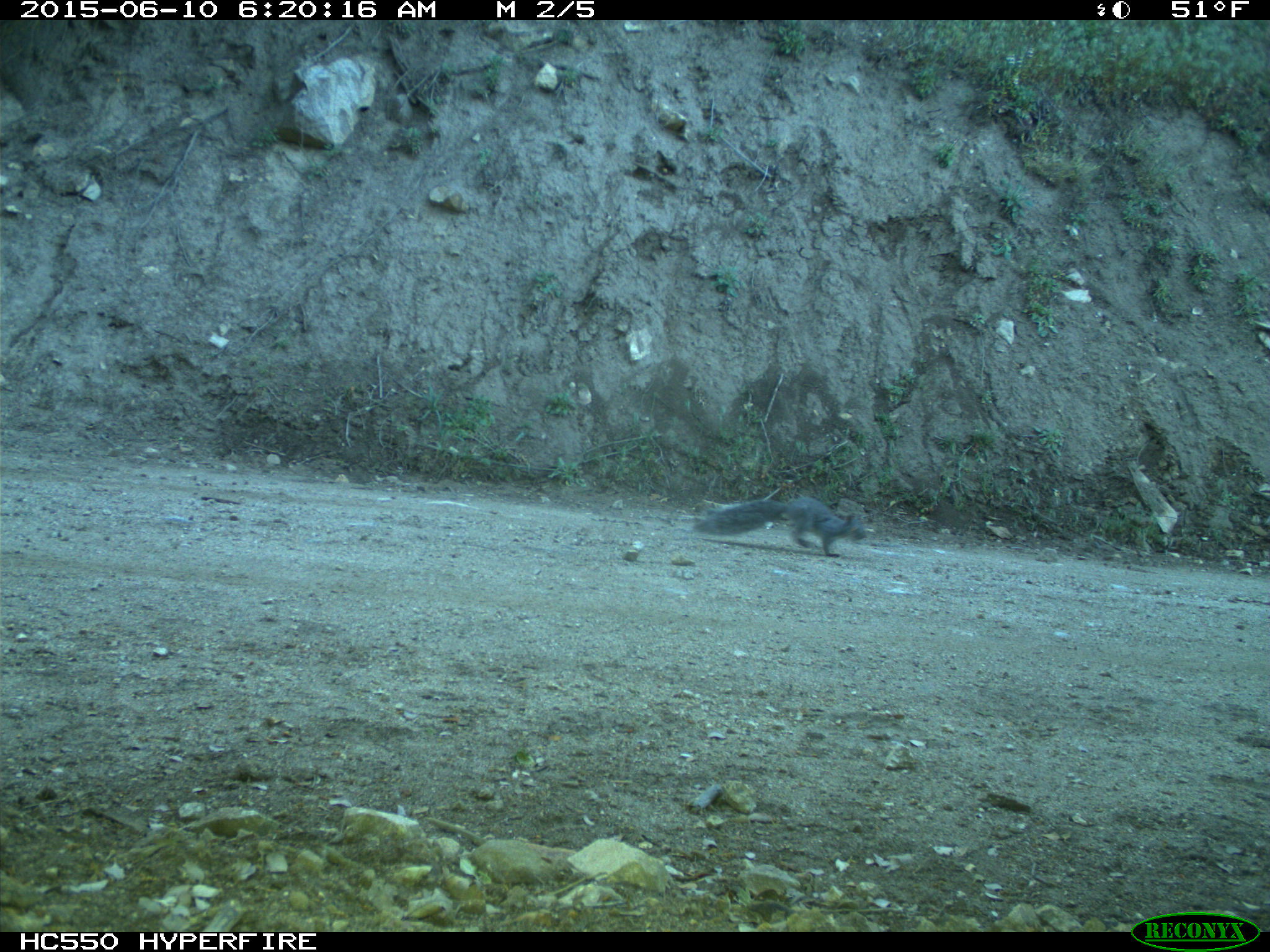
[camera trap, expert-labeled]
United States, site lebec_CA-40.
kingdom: Animalia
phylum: Chordata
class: Mammalia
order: Rodentia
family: Sciuridae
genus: Sciurus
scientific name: Sciurus carolinensis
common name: eastern gray squirrel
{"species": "Sciurus carolinensis (eastern gray squirrel)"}